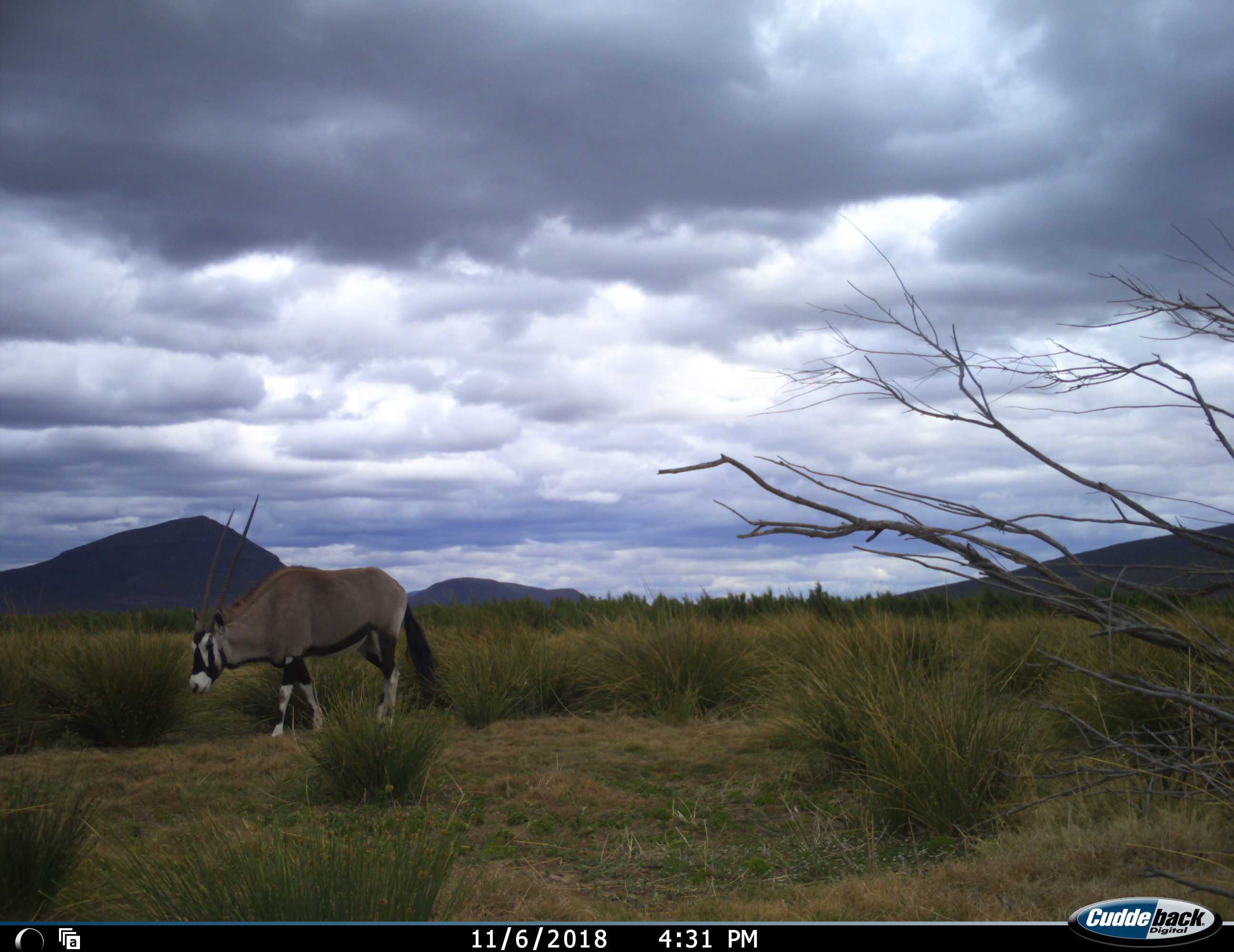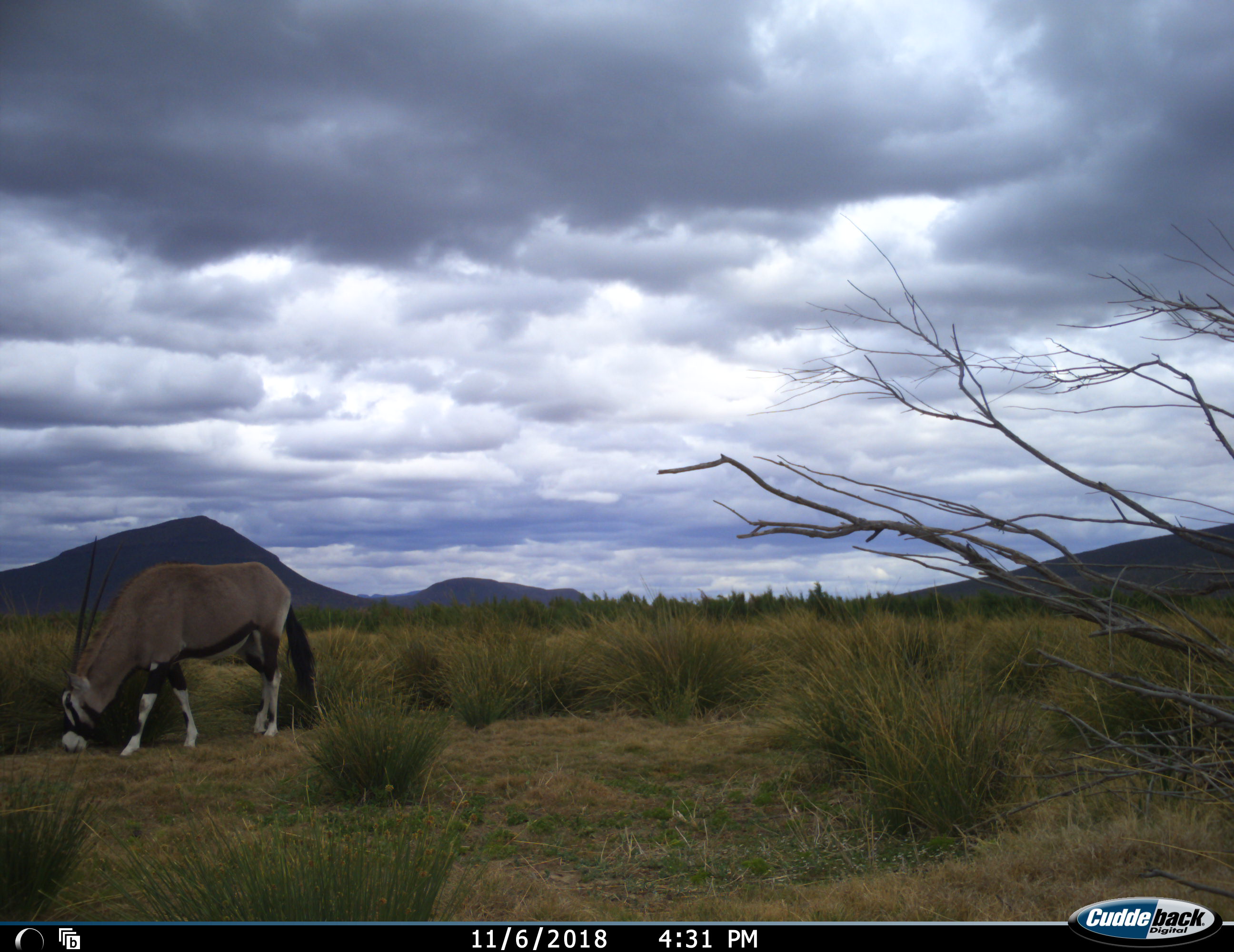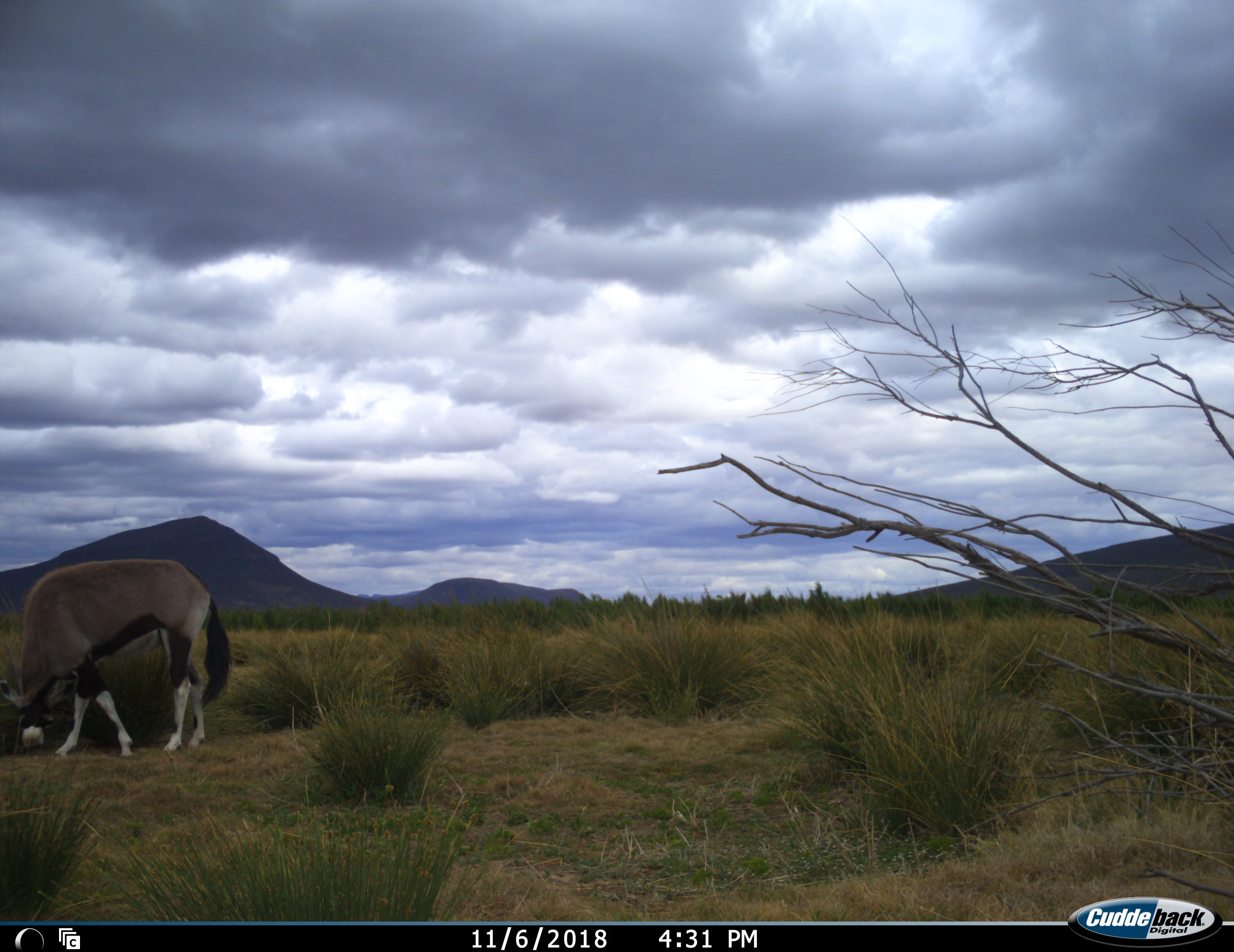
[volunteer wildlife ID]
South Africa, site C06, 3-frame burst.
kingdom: Animalia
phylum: Chordata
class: Mammalia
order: Artiodactyla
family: Bovidae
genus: Oryx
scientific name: Oryx gazella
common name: gemsbok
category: gemsbokoryx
Gemsbokoryx (gemsbok) (Oryx gazella), count 1. Behavior (volunteer vote fractions): standing 22%, resting 0%, moving 78%, interacting 0%. Young present (vote fraction): 0%. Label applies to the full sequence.